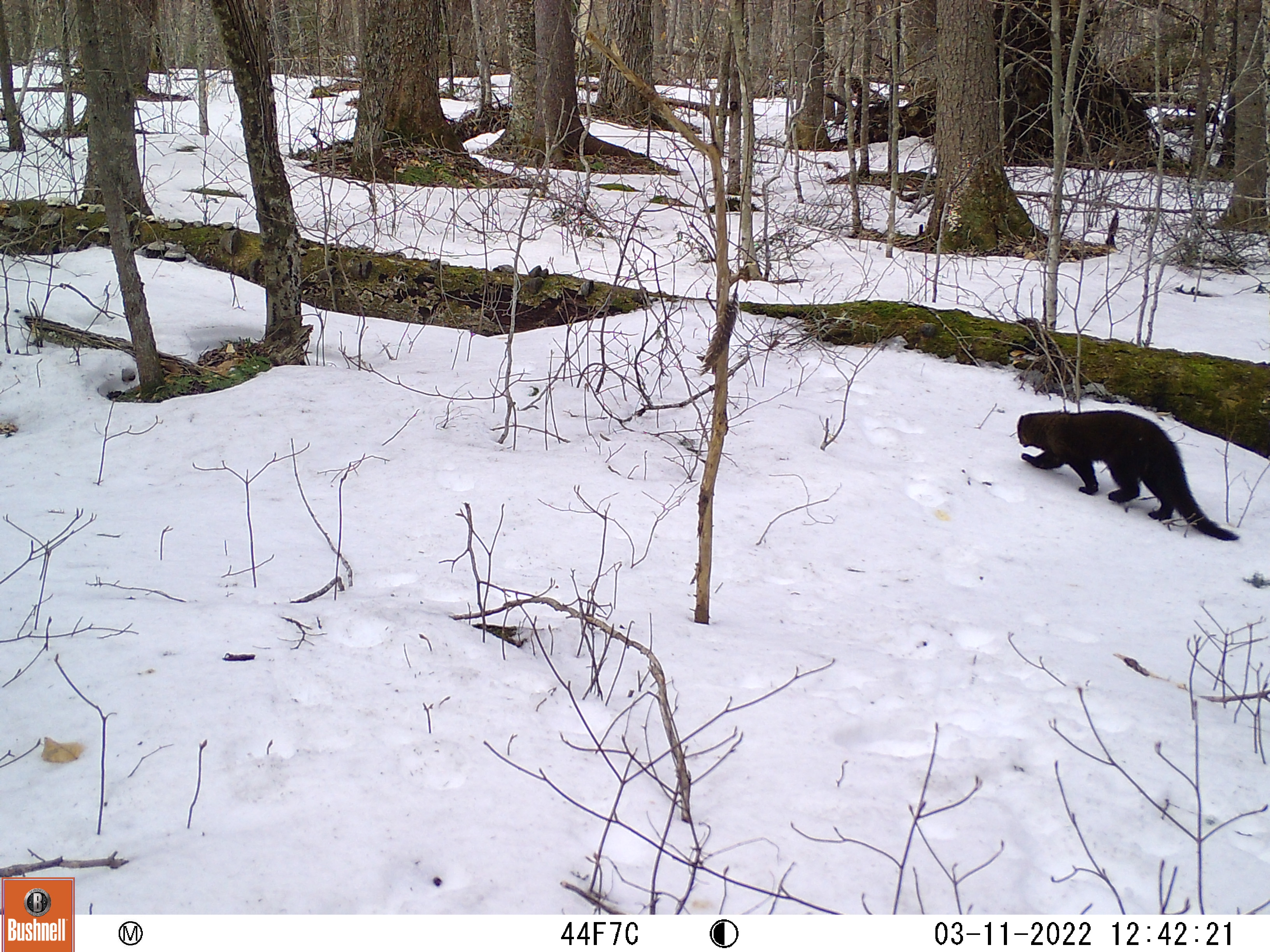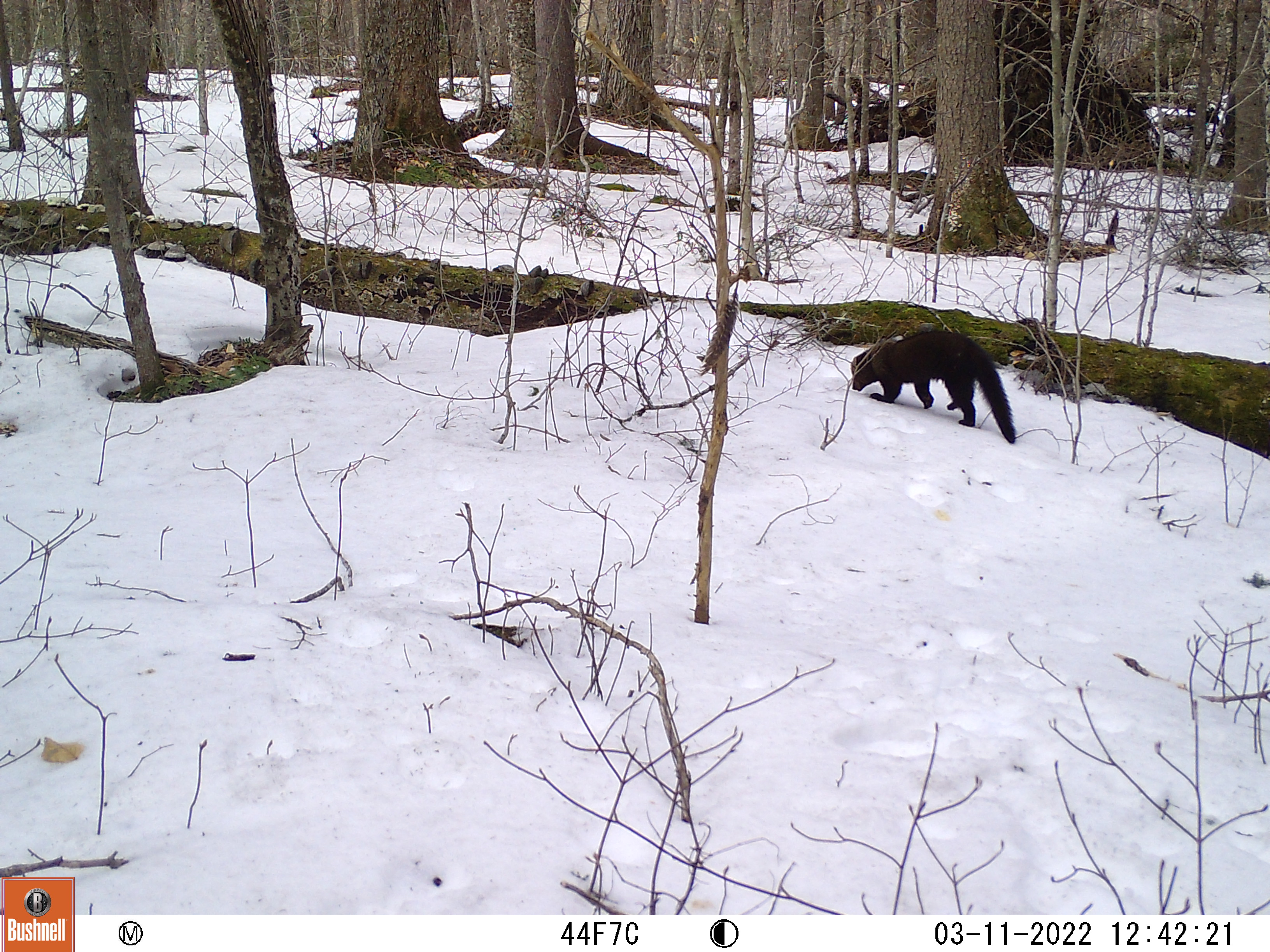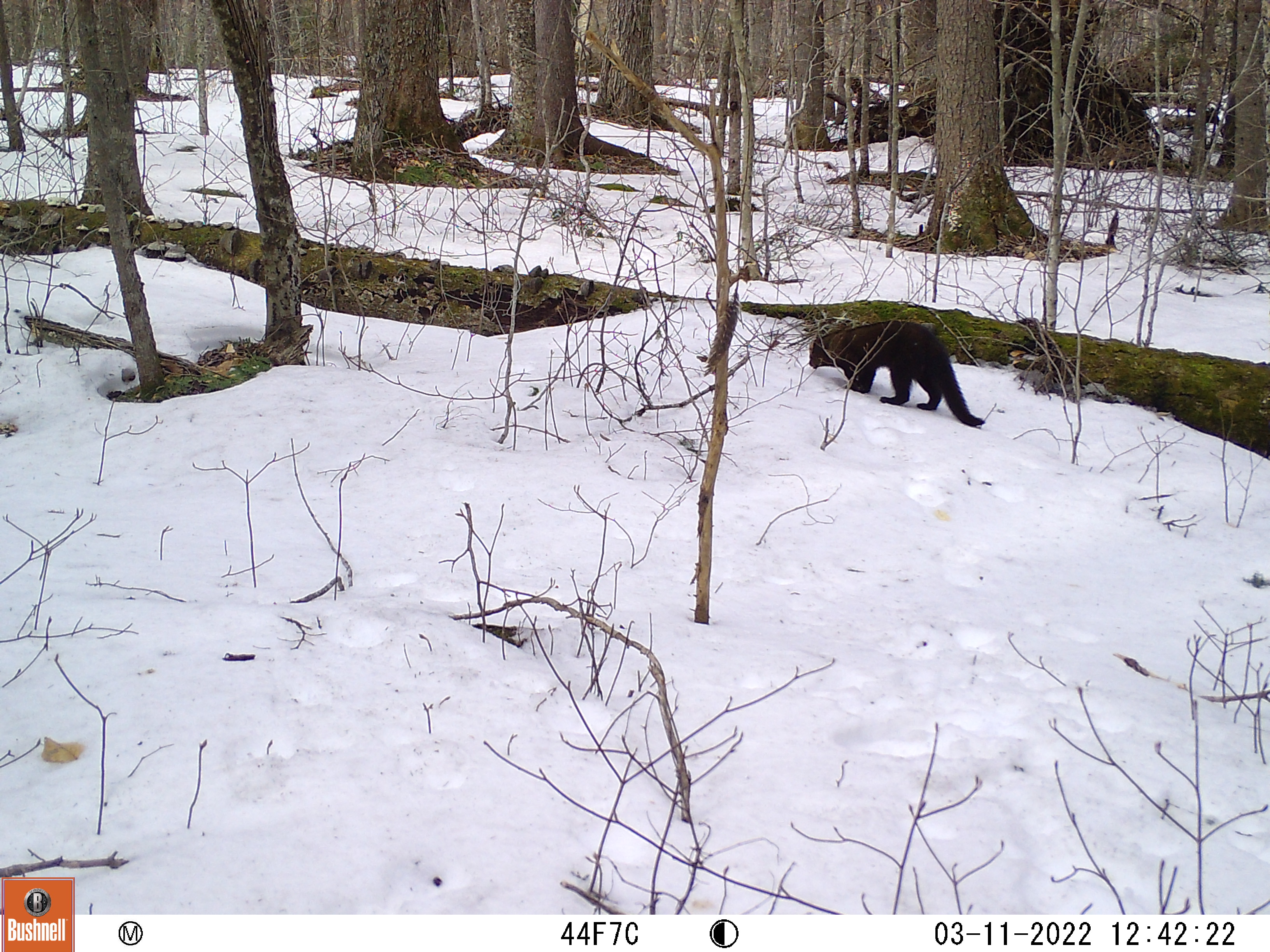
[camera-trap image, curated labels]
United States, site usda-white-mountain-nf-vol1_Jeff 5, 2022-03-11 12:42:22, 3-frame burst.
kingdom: Animalia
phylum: Chordata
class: Mammalia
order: Carnivora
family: Mustelidae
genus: Pekania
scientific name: Pekania pennanti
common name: fisher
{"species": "fisher (Pekania pennanti)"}